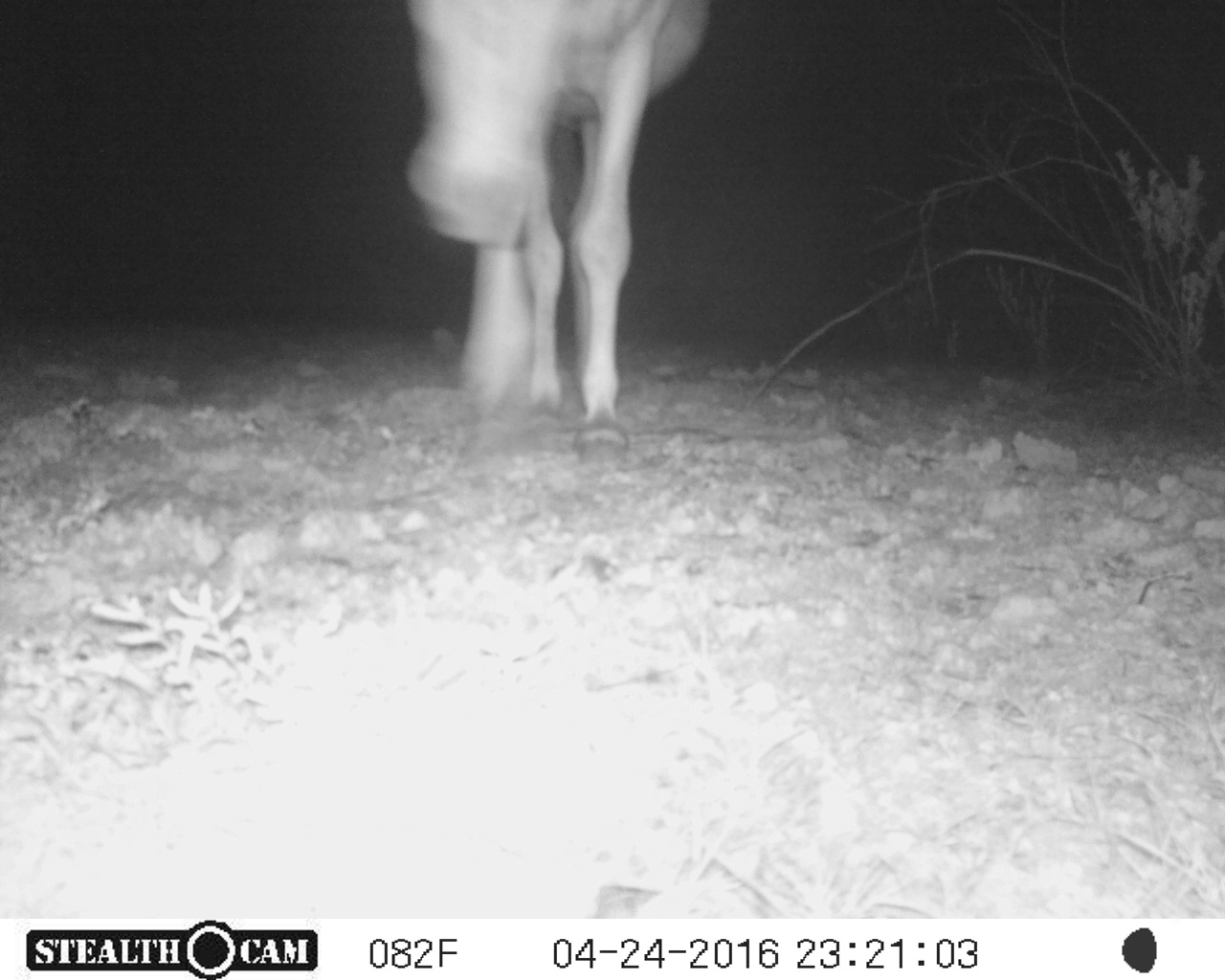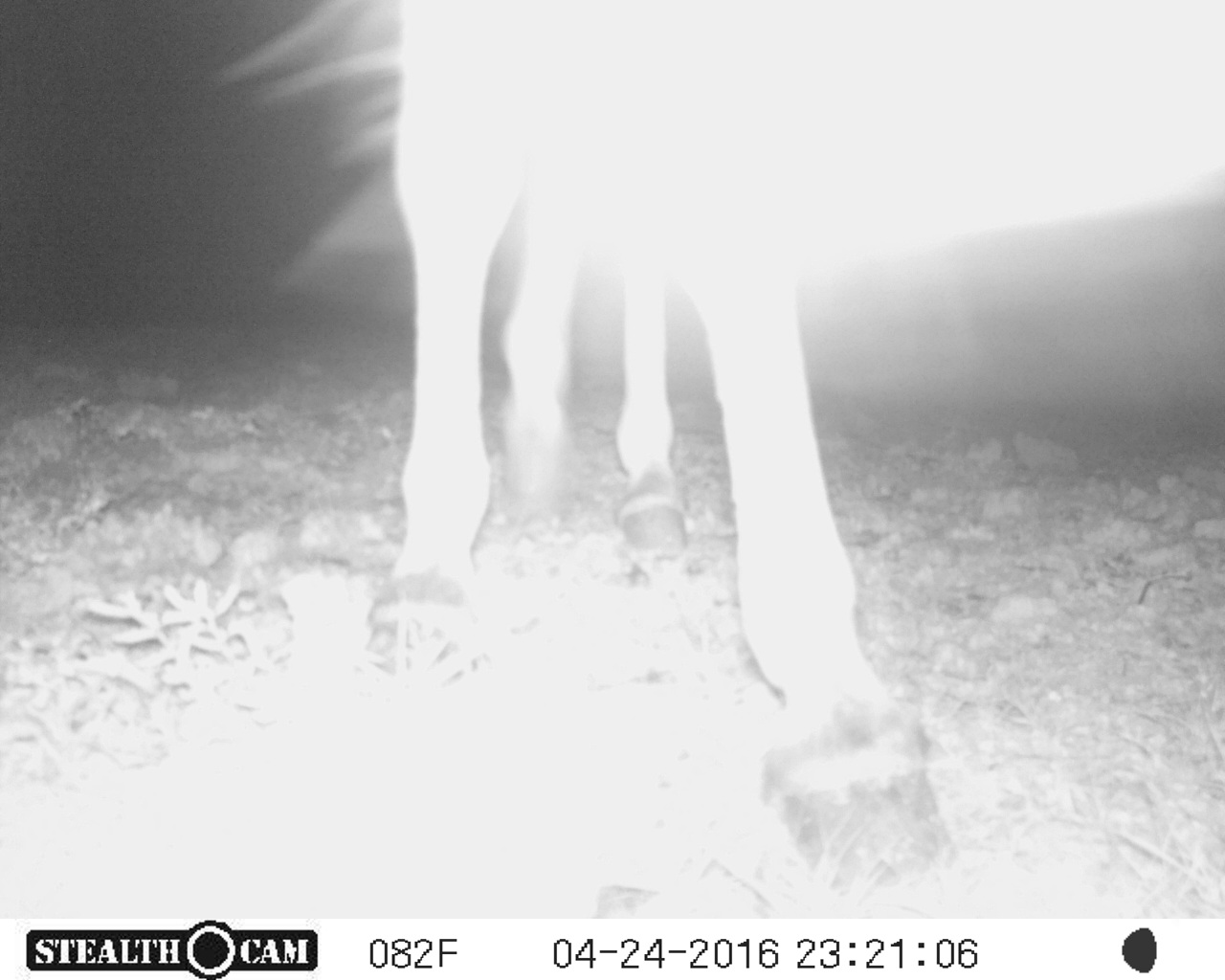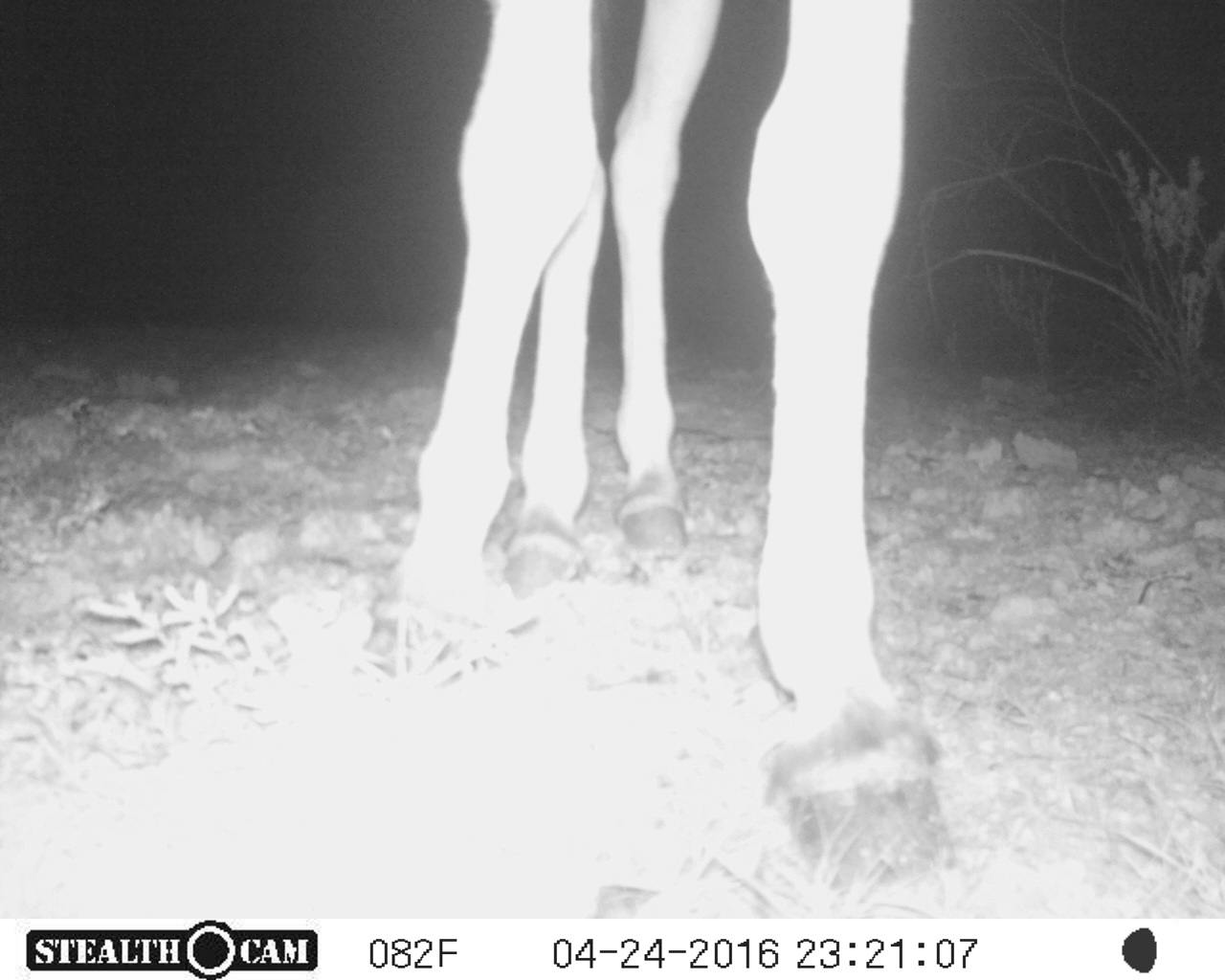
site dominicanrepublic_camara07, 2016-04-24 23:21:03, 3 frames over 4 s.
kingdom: Animalia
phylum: Chordata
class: Mammalia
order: Perissodactyla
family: Equidae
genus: Equus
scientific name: Equus asinus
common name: donkey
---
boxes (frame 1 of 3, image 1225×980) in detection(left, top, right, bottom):
donkey: detection(398, 0, 707, 450)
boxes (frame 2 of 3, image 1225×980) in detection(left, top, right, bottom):
donkey: detection(168, 0, 1196, 877)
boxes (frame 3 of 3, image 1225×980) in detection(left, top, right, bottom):
donkey: detection(388, 0, 930, 853)